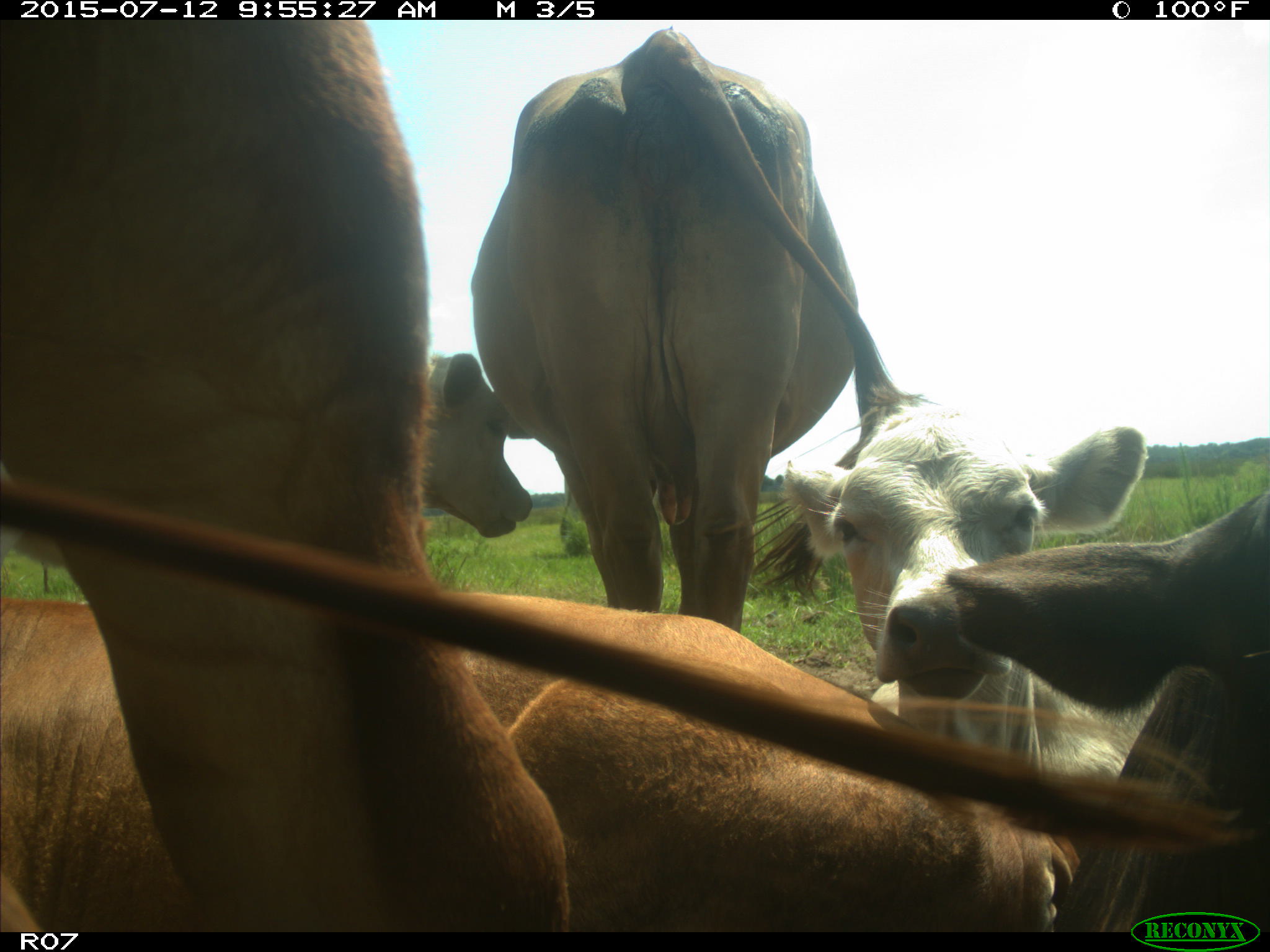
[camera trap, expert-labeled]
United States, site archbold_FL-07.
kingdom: Animalia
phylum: Chordata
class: Mammalia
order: Artiodactyla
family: Bovidae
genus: Bos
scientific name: Bos taurus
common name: domestic cow